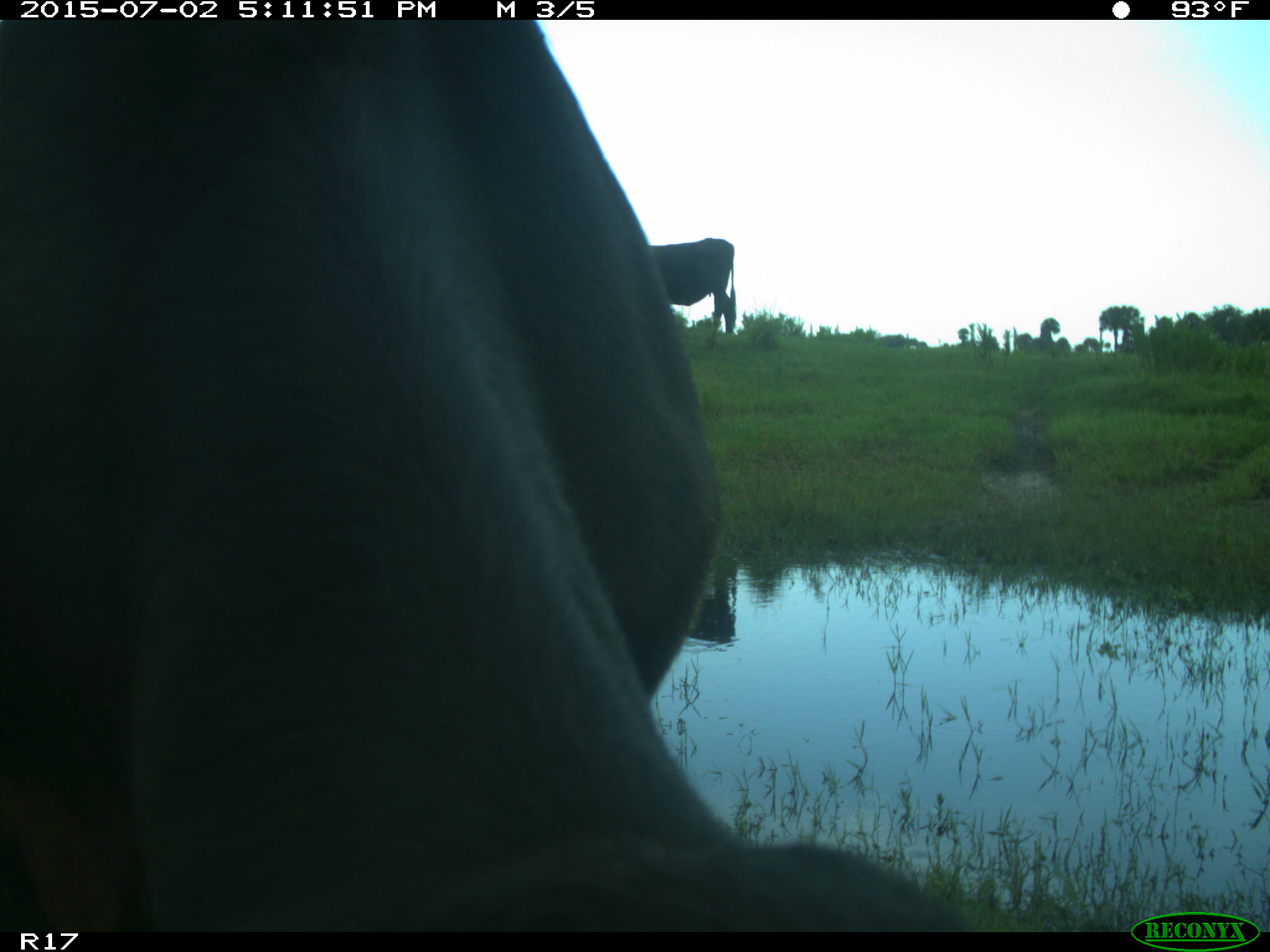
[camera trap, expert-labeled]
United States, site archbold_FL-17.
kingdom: Animalia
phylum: Chordata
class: Mammalia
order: Artiodactyla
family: Bovidae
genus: Bos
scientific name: Bos taurus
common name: domestic cow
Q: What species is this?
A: Bos taurus (domestic cow).